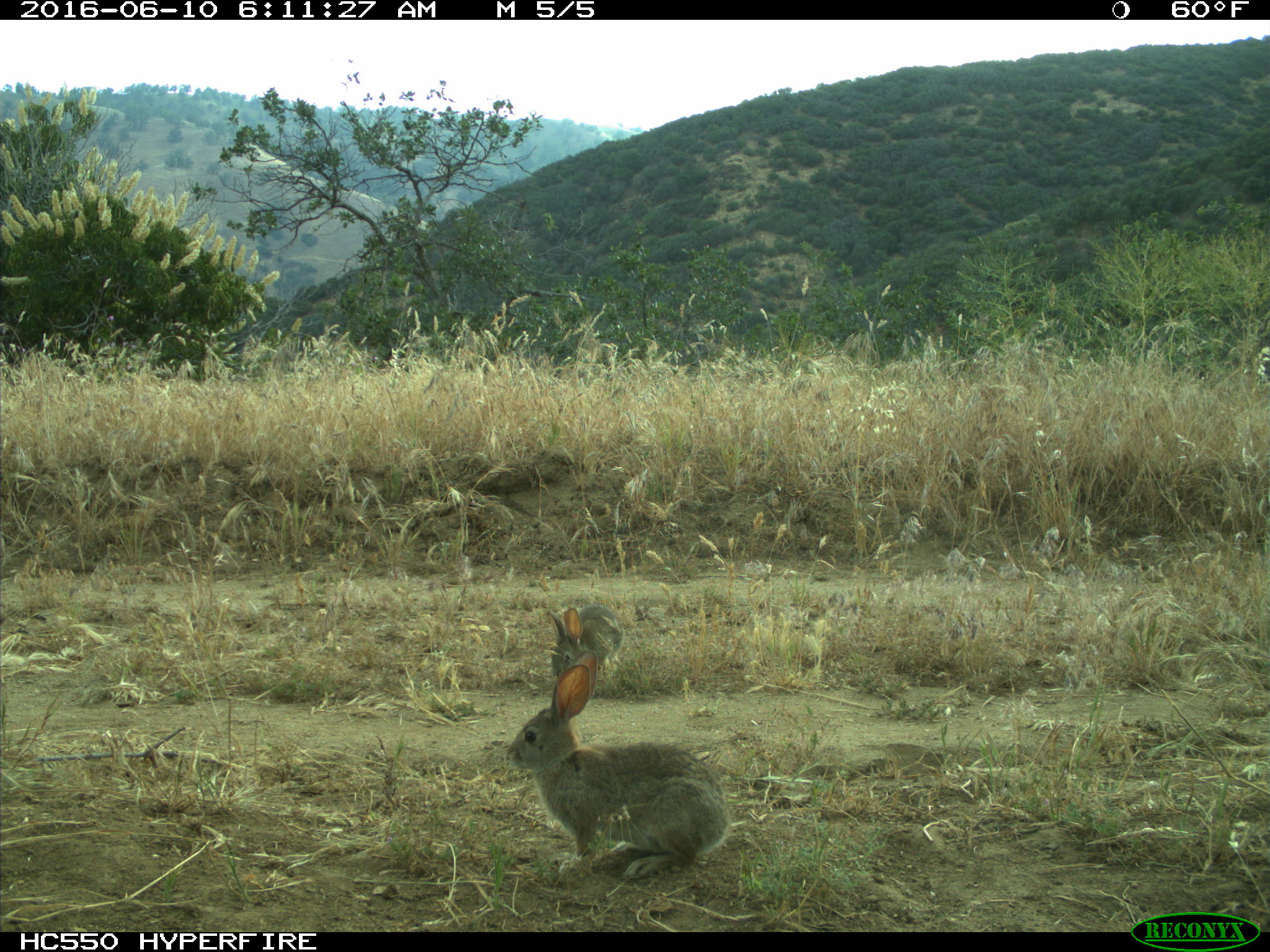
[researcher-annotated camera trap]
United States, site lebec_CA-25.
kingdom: Animalia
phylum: Chordata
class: Mammalia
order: Lagomorpha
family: Leporidae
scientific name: Leporidae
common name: rabbits and hares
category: unidentified rabbit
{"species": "unidentified rabbit (rabbits and hares) (Leporidae)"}